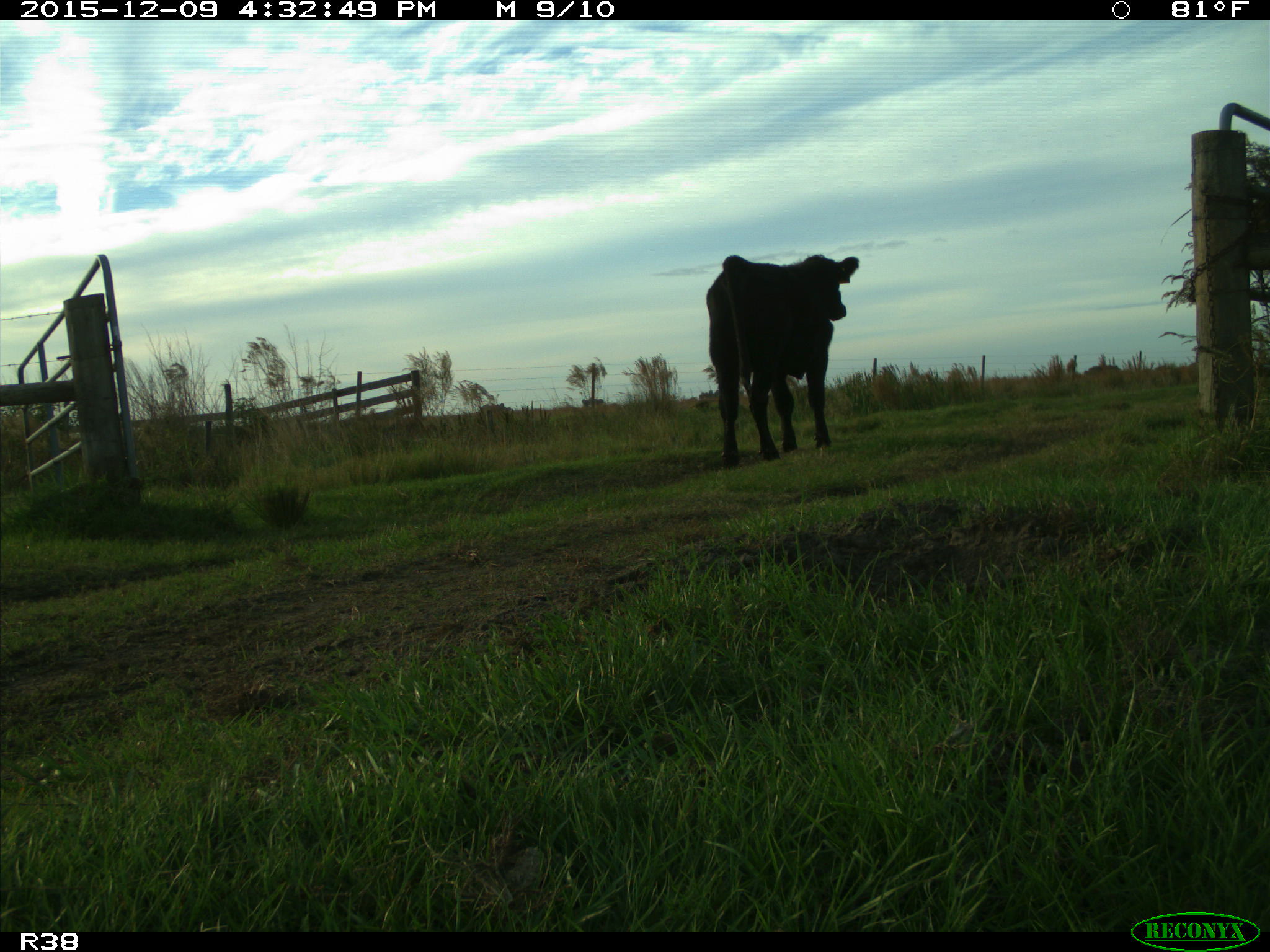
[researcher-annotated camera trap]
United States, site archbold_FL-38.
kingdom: Animalia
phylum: Chordata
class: Mammalia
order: Artiodactyla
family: Bovidae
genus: Bos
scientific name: Bos taurus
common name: domestic cow